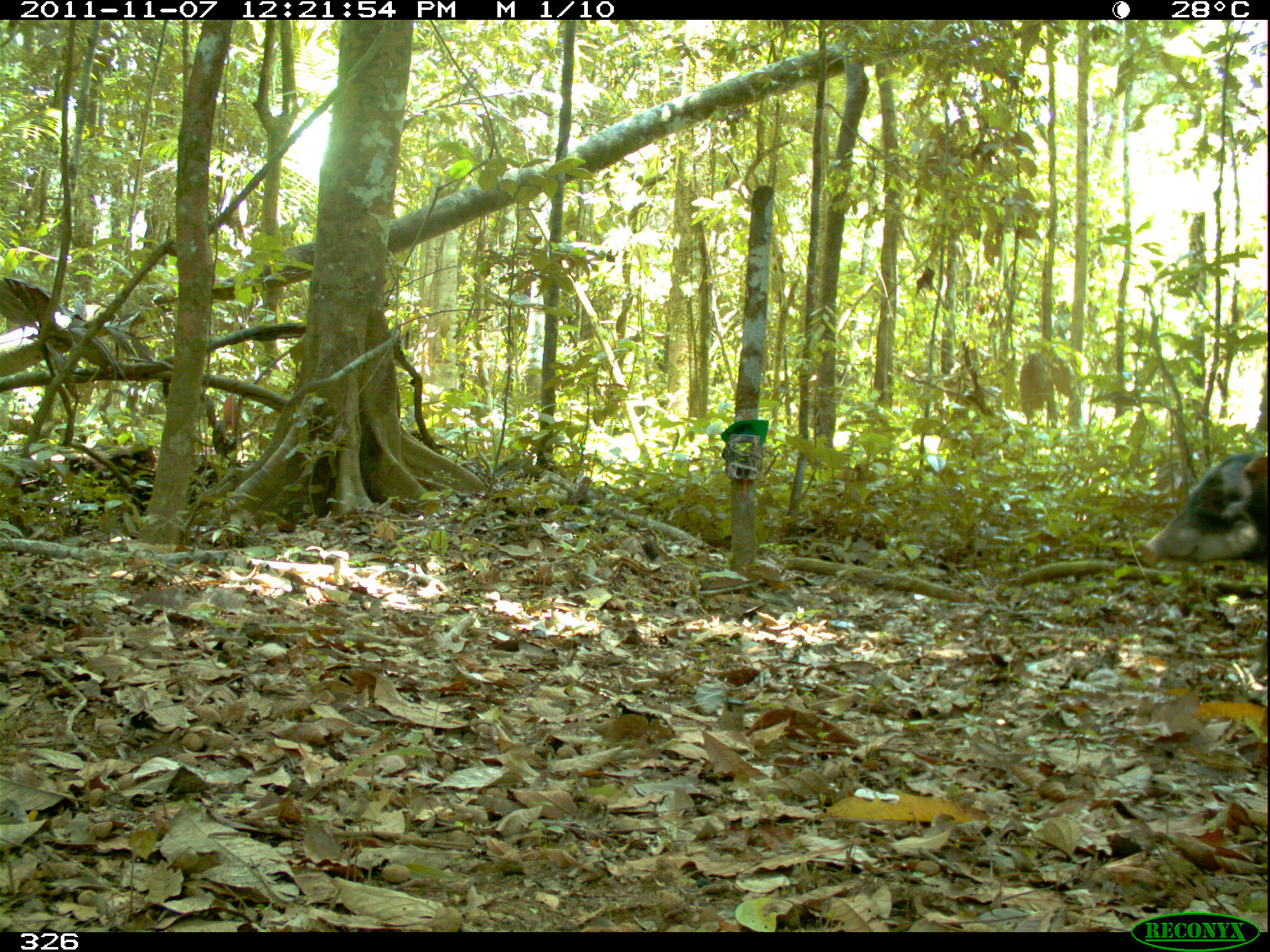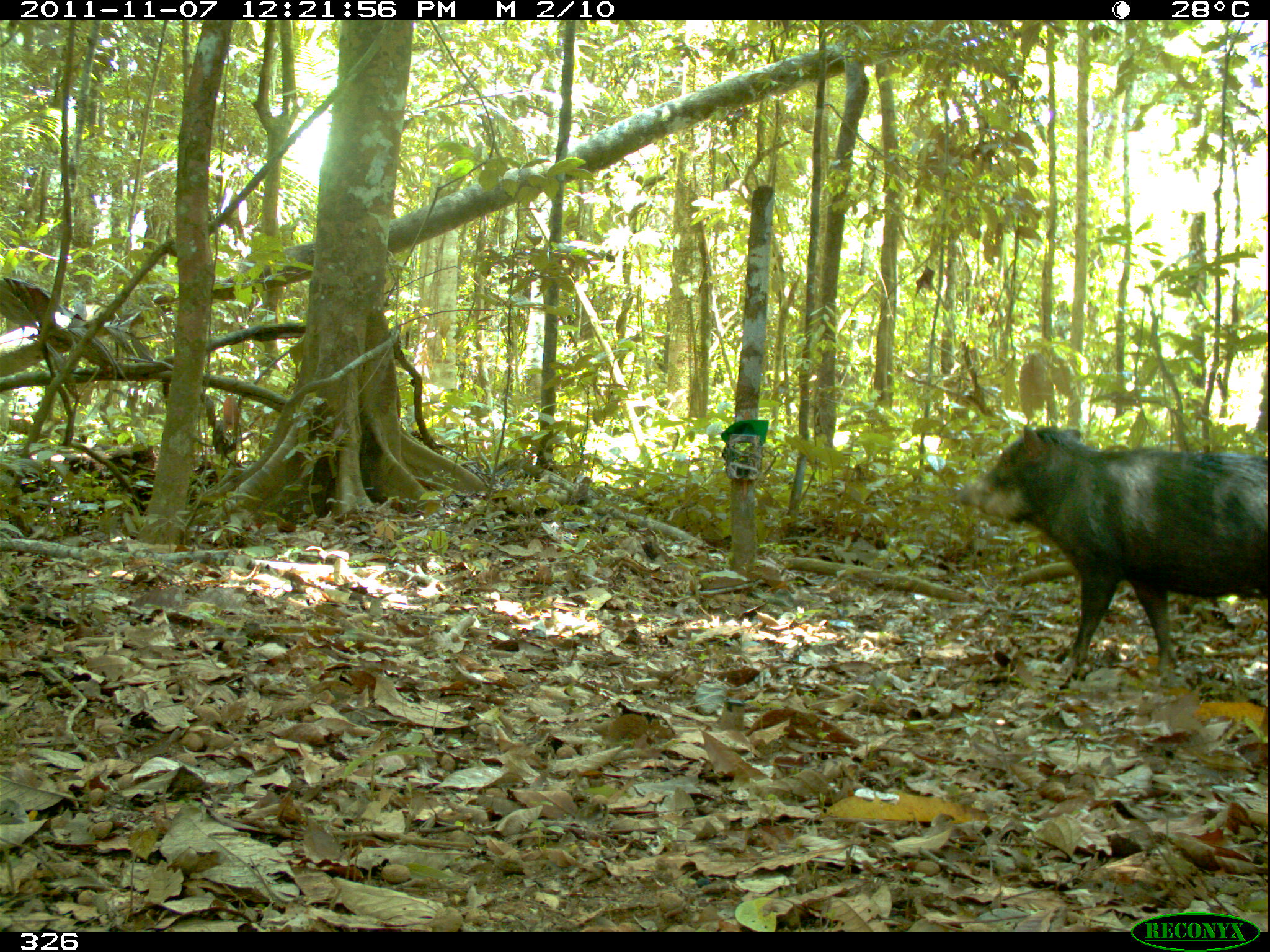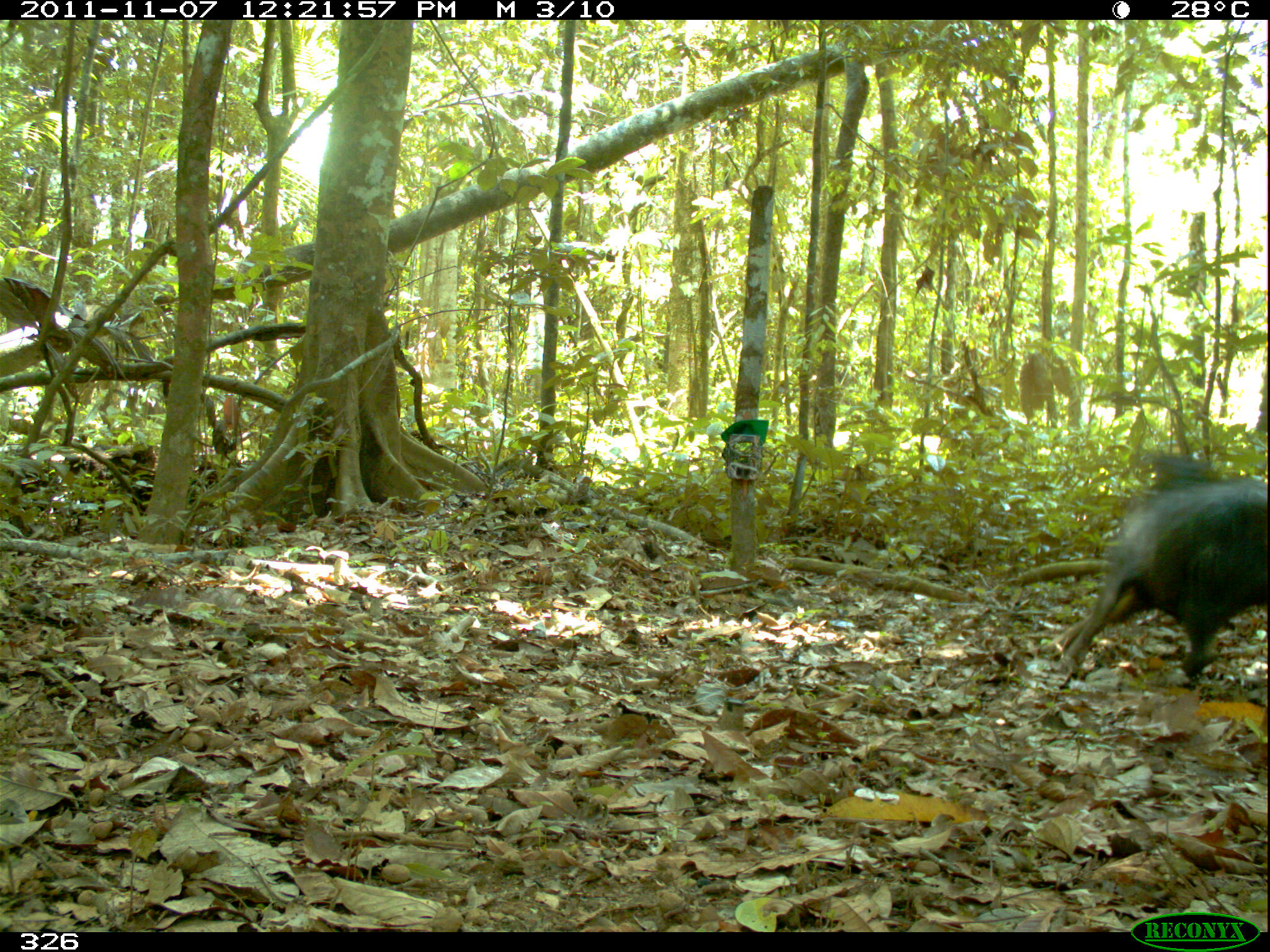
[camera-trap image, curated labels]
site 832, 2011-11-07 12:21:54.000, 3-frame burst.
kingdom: Animalia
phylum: Chordata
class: Mammalia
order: Artiodactyla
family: Tayassuidae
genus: Tayassu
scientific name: Tayassu pecari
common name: white-lipped peccary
Tayassu pecari (white-lipped peccary).